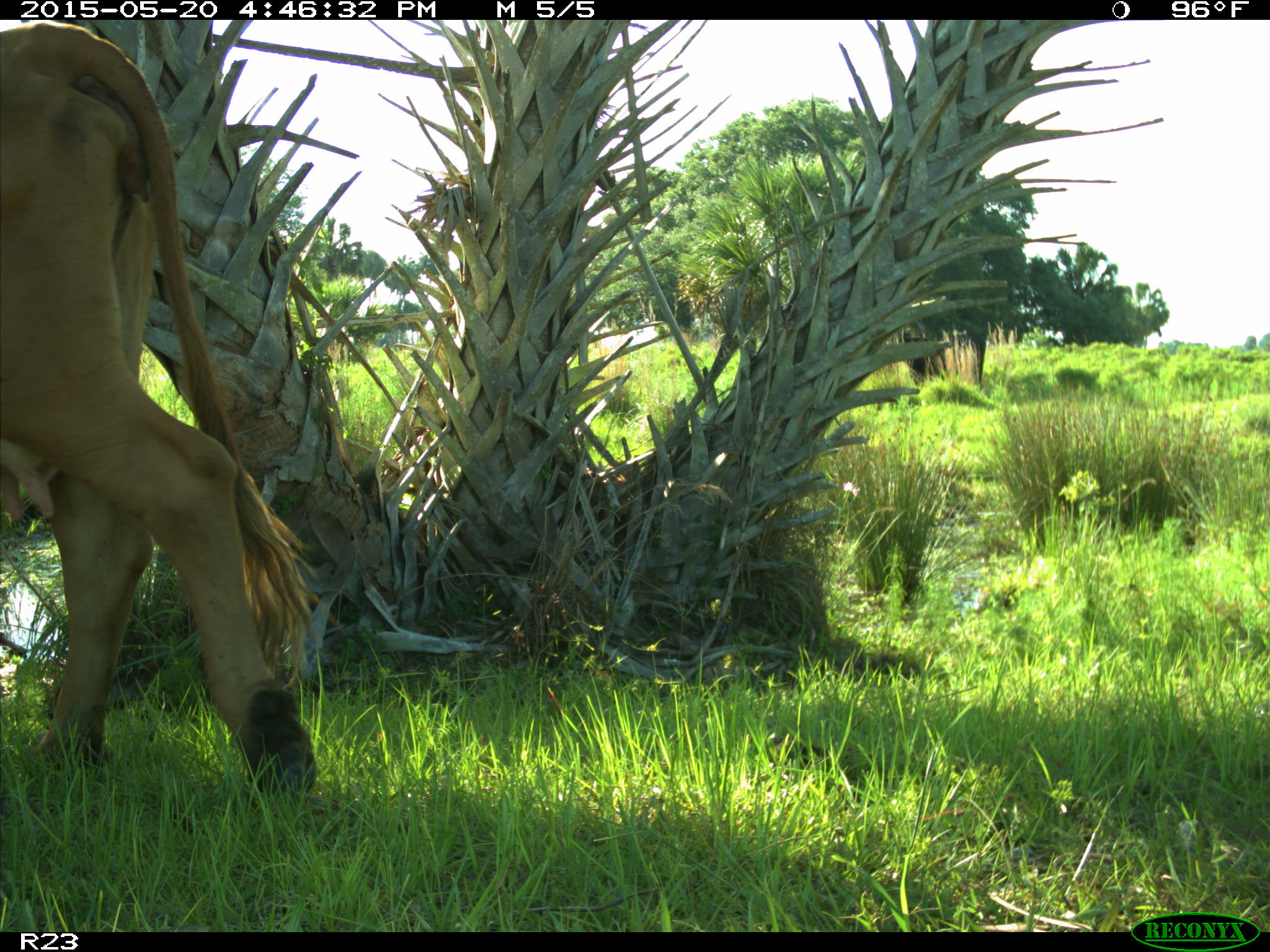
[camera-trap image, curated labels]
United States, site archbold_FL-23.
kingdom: Animalia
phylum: Chordata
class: Mammalia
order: Artiodactyla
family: Bovidae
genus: Bos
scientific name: Bos taurus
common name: domestic cow